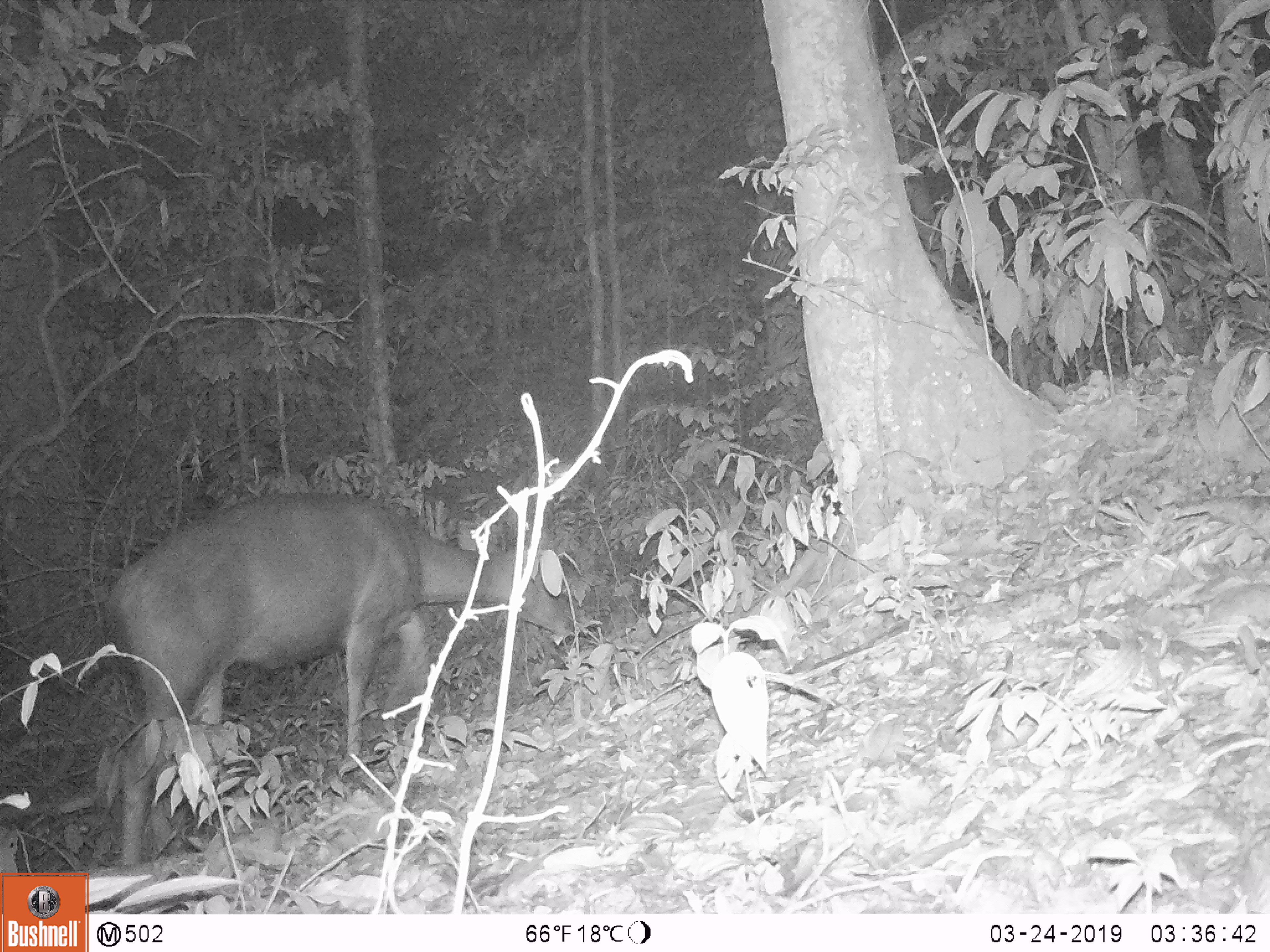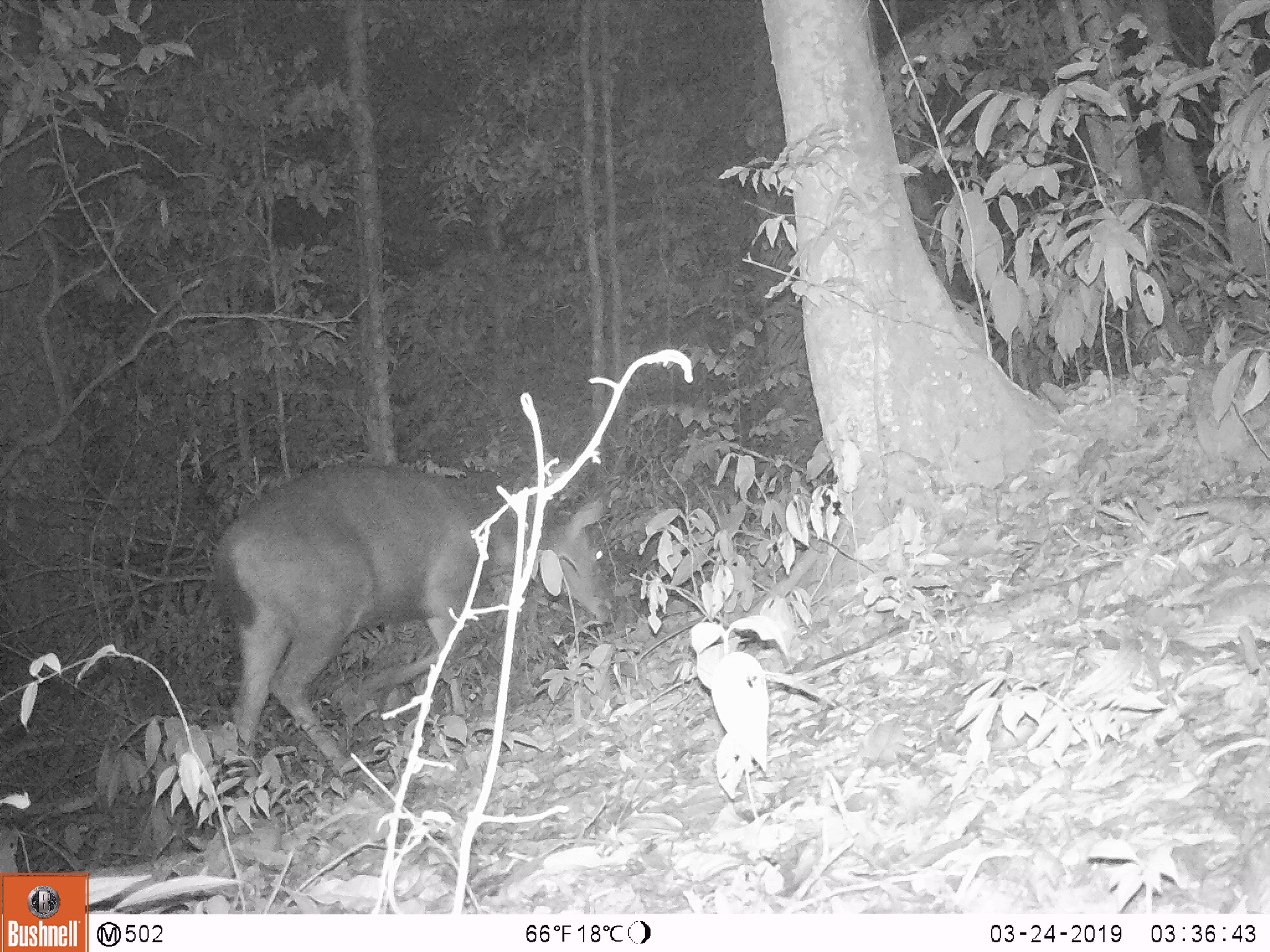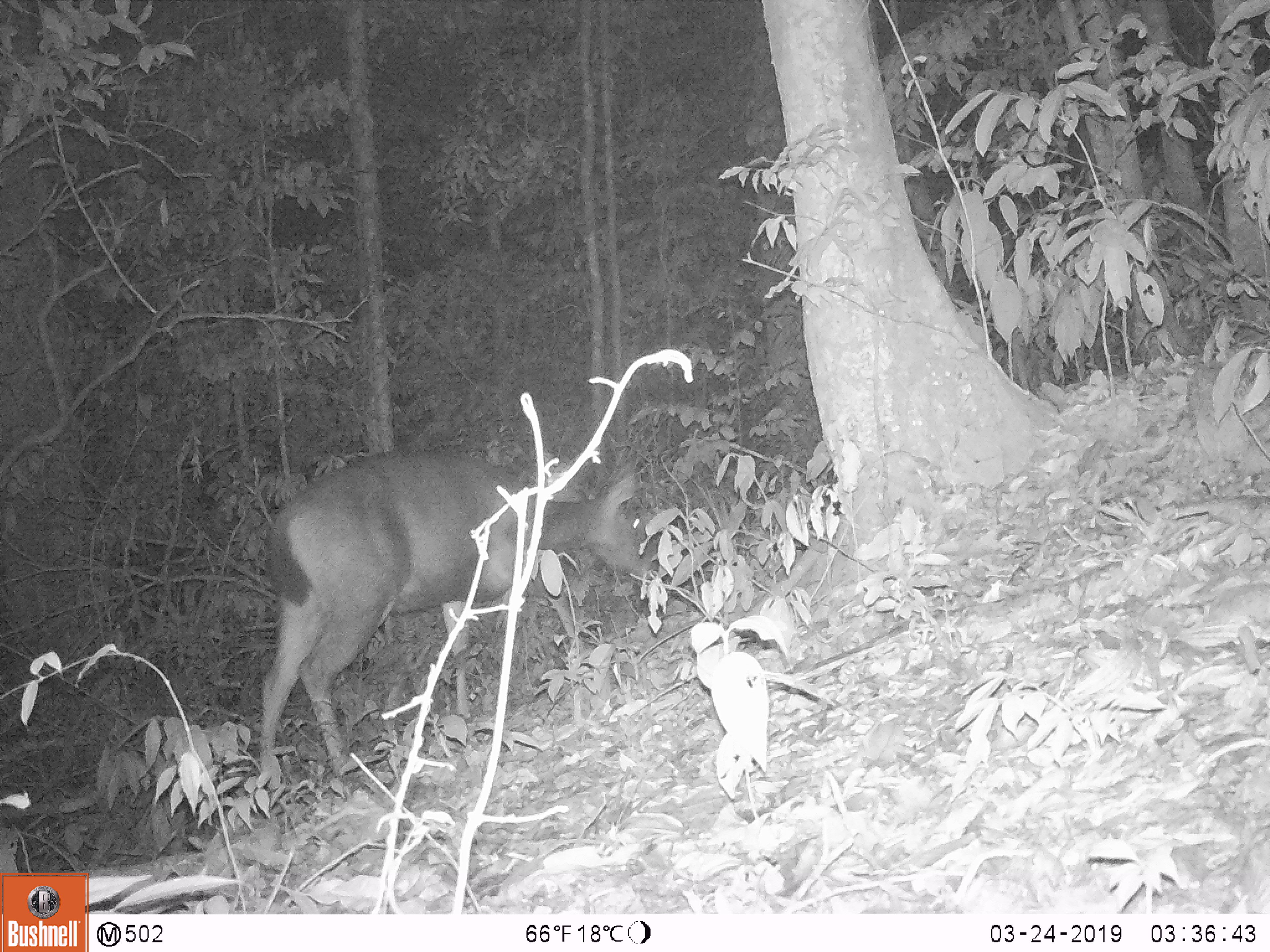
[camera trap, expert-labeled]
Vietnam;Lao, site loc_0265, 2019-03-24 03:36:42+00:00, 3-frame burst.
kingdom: Animalia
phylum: Chordata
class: Mammalia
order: Artiodactyla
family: Cervidae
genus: Rusa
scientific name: Rusa unicolor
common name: sambar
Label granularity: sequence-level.